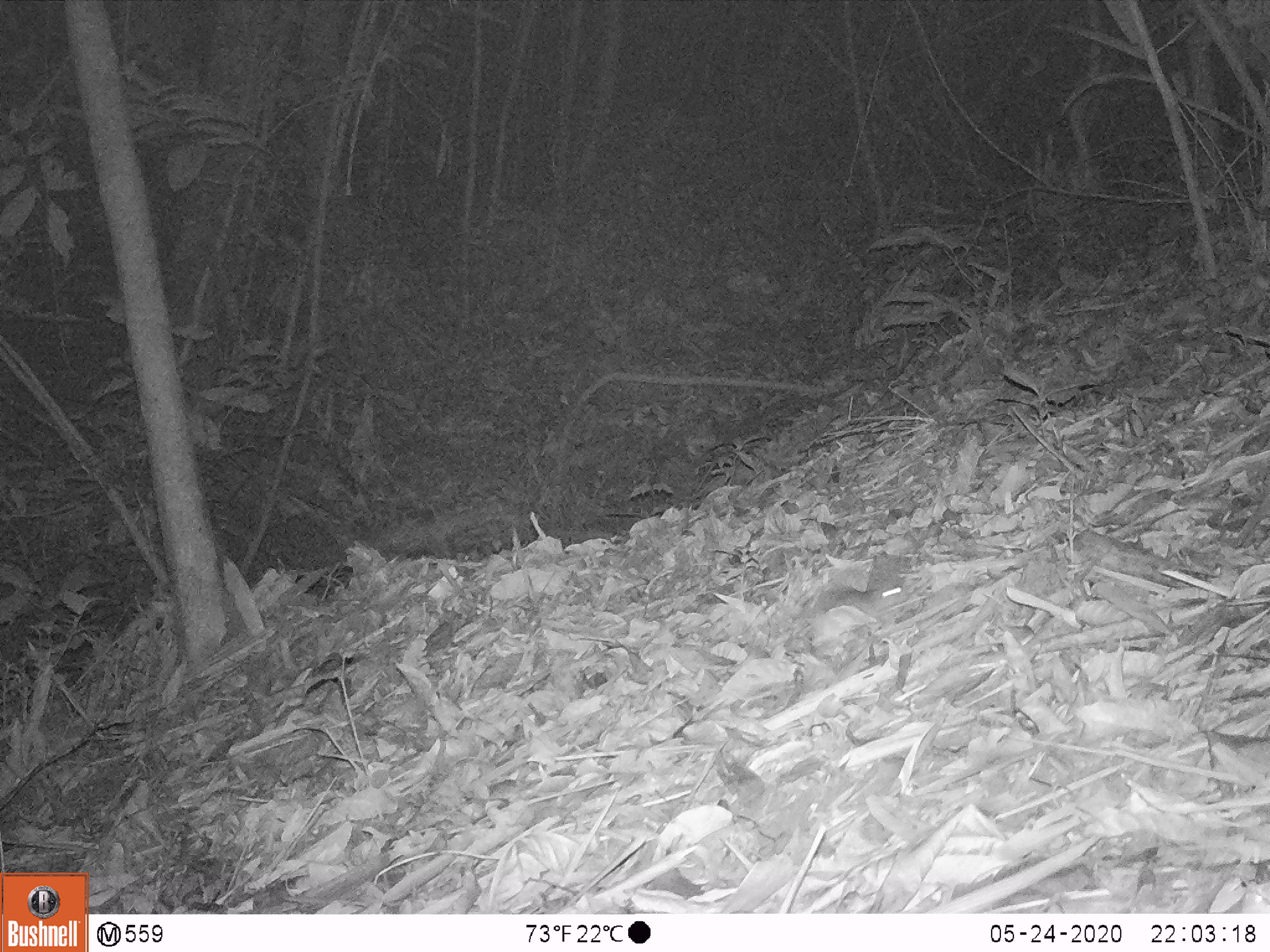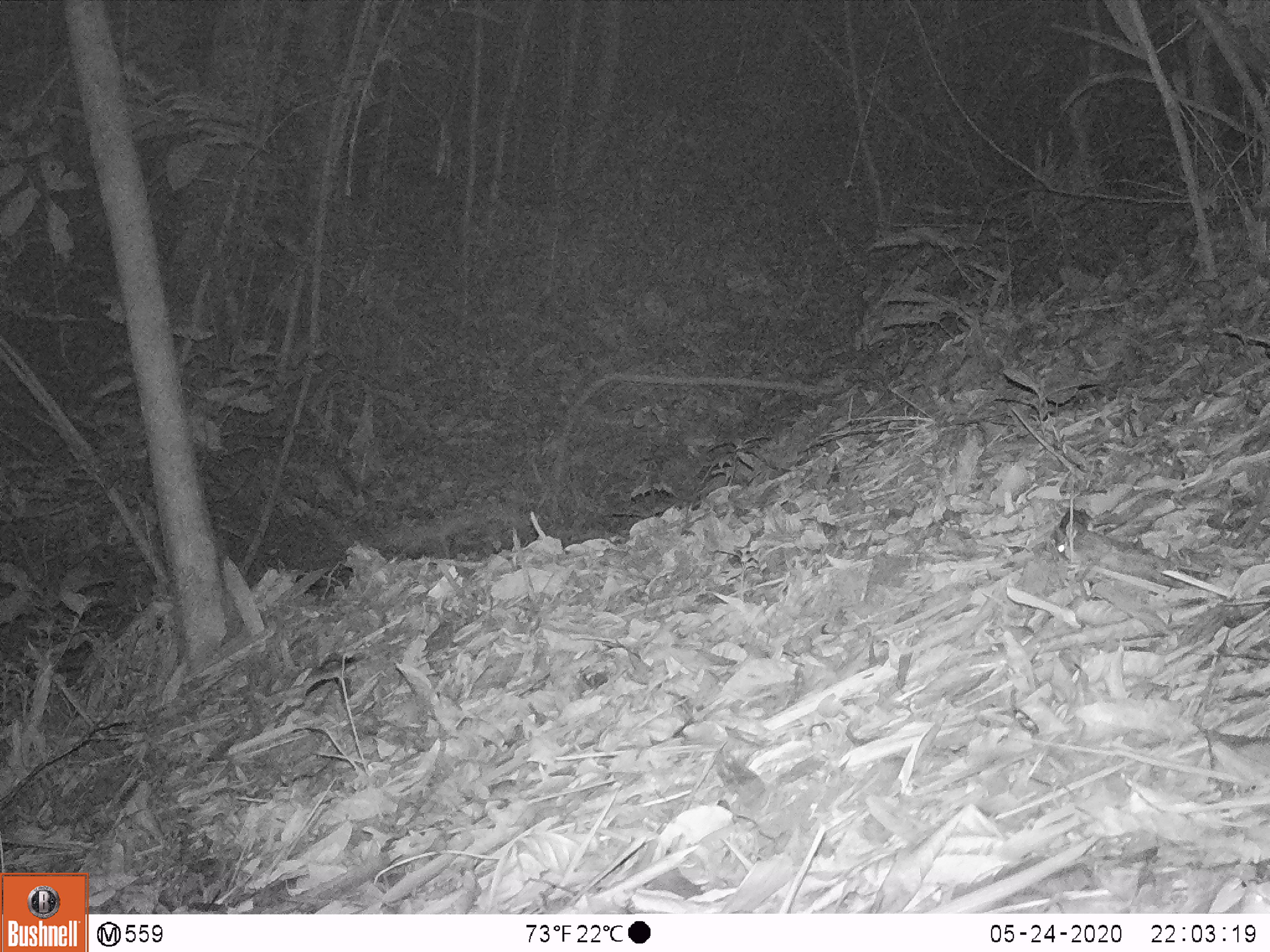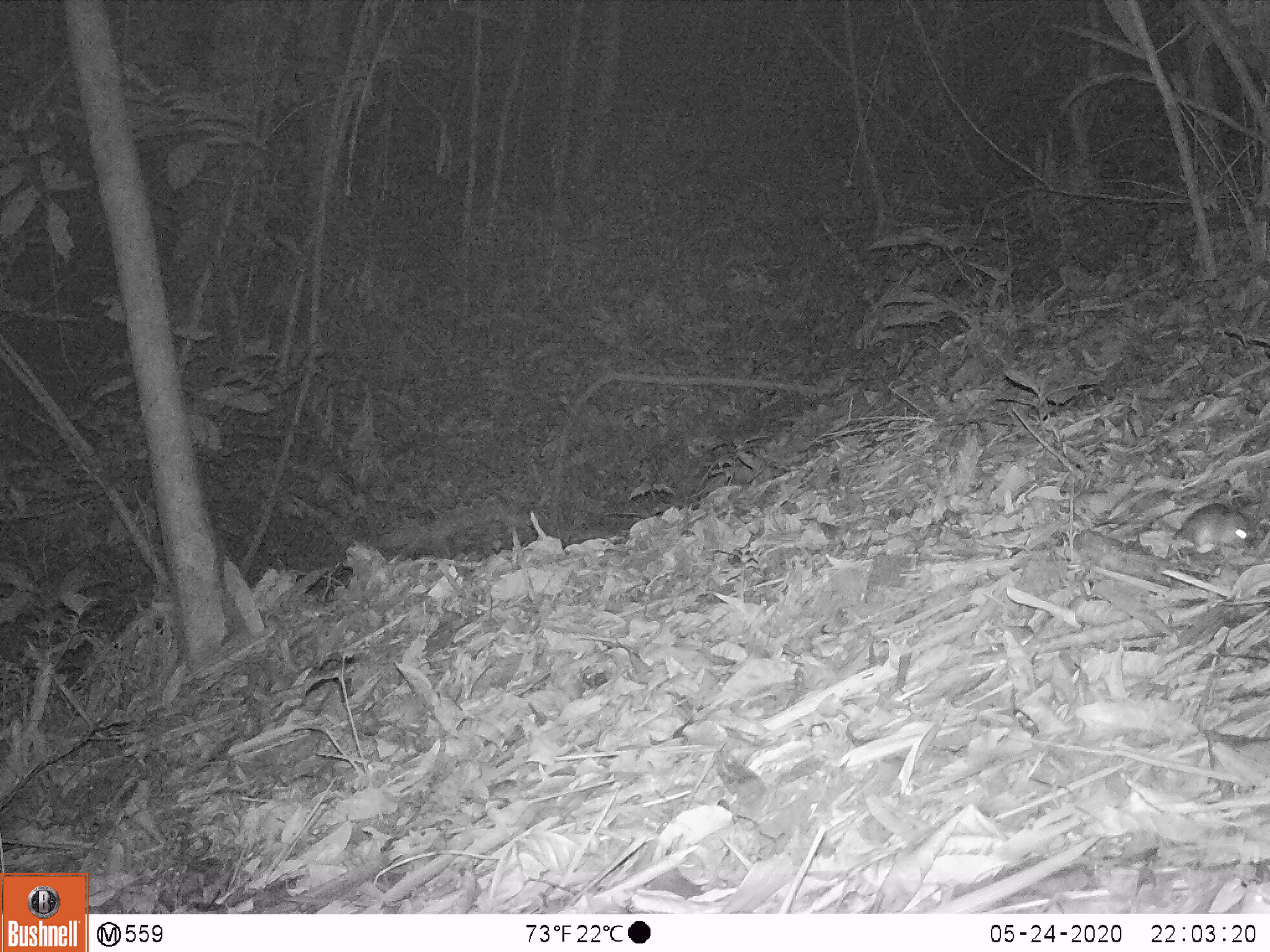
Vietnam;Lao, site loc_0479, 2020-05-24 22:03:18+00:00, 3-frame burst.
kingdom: Animalia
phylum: Chordata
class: Mammalia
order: Rodentia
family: Muridae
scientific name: Muridae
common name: old-world mice and rats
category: unidentified murid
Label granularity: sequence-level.